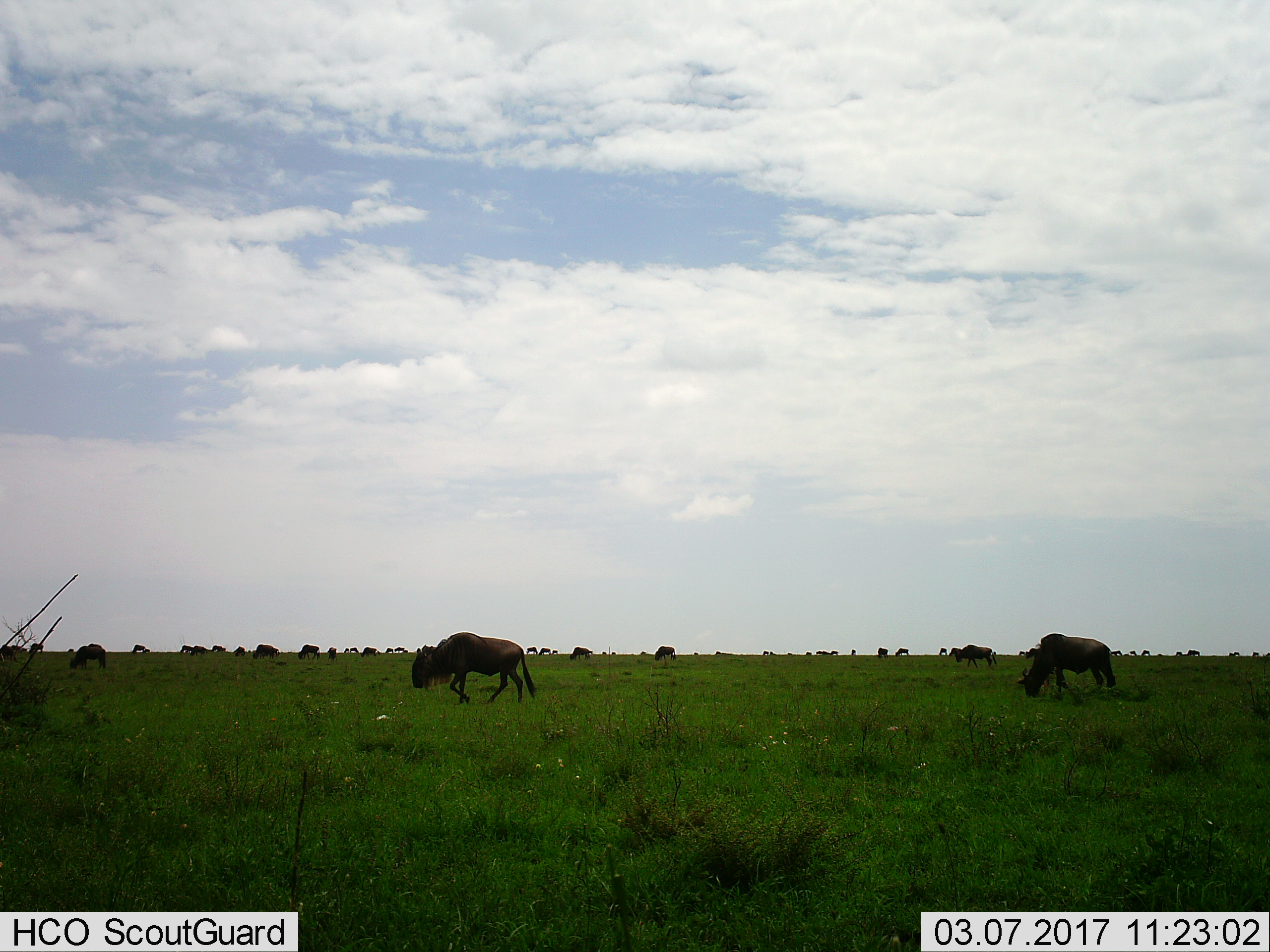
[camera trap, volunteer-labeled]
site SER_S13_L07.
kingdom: Animalia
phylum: Chordata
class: Mammalia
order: Artiodactyla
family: Bovidae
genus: Connochaetes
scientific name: Connochaetes taurinus taurinus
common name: blue wildebeest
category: wildebeestblue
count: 11-50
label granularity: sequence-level